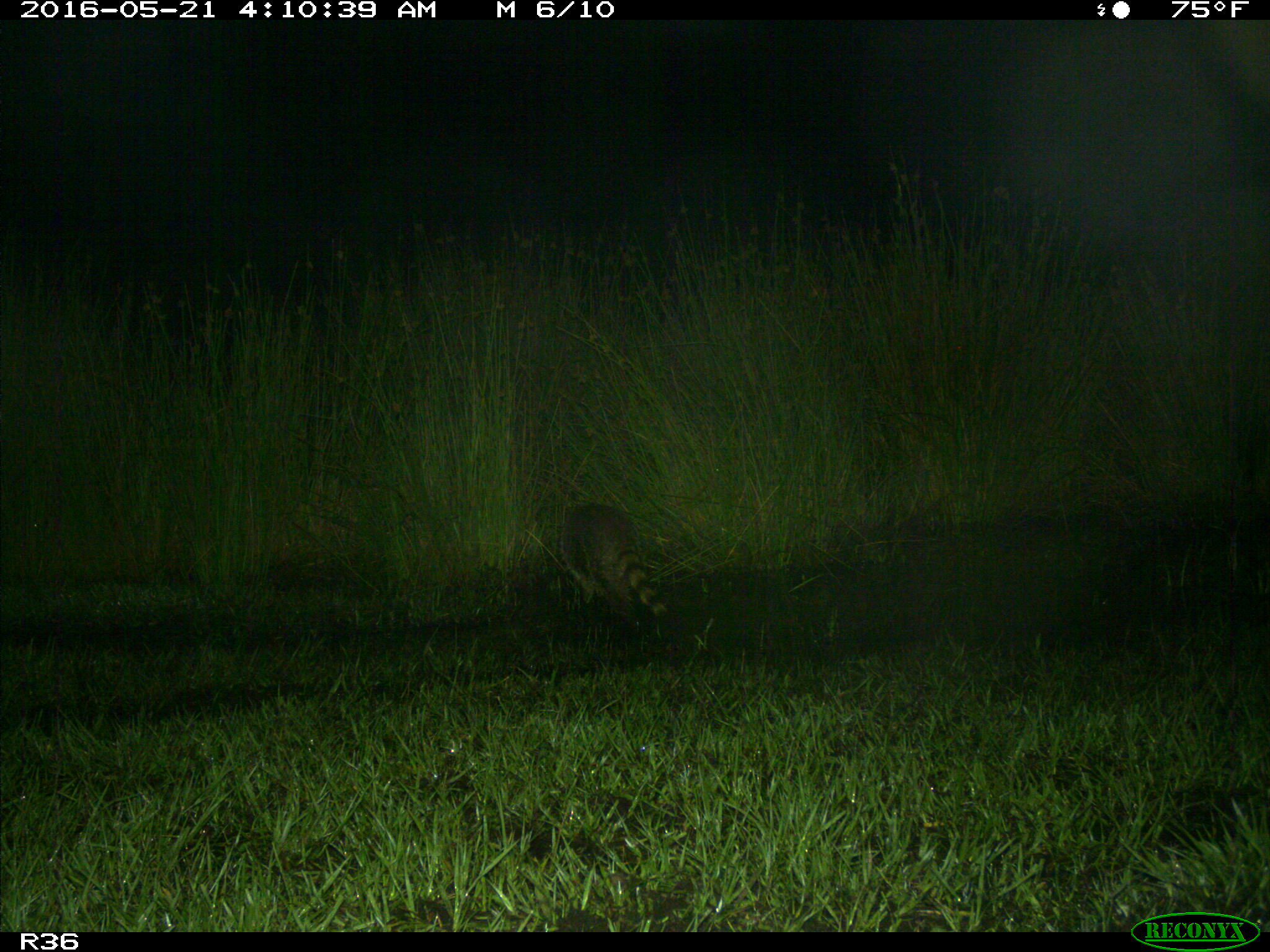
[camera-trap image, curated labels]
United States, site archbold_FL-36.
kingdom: Animalia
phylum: Chordata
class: Mammalia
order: Carnivora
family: Procyonidae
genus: Procyon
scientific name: Procyon lotor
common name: common raccoon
Procyon lotor (common raccoon).